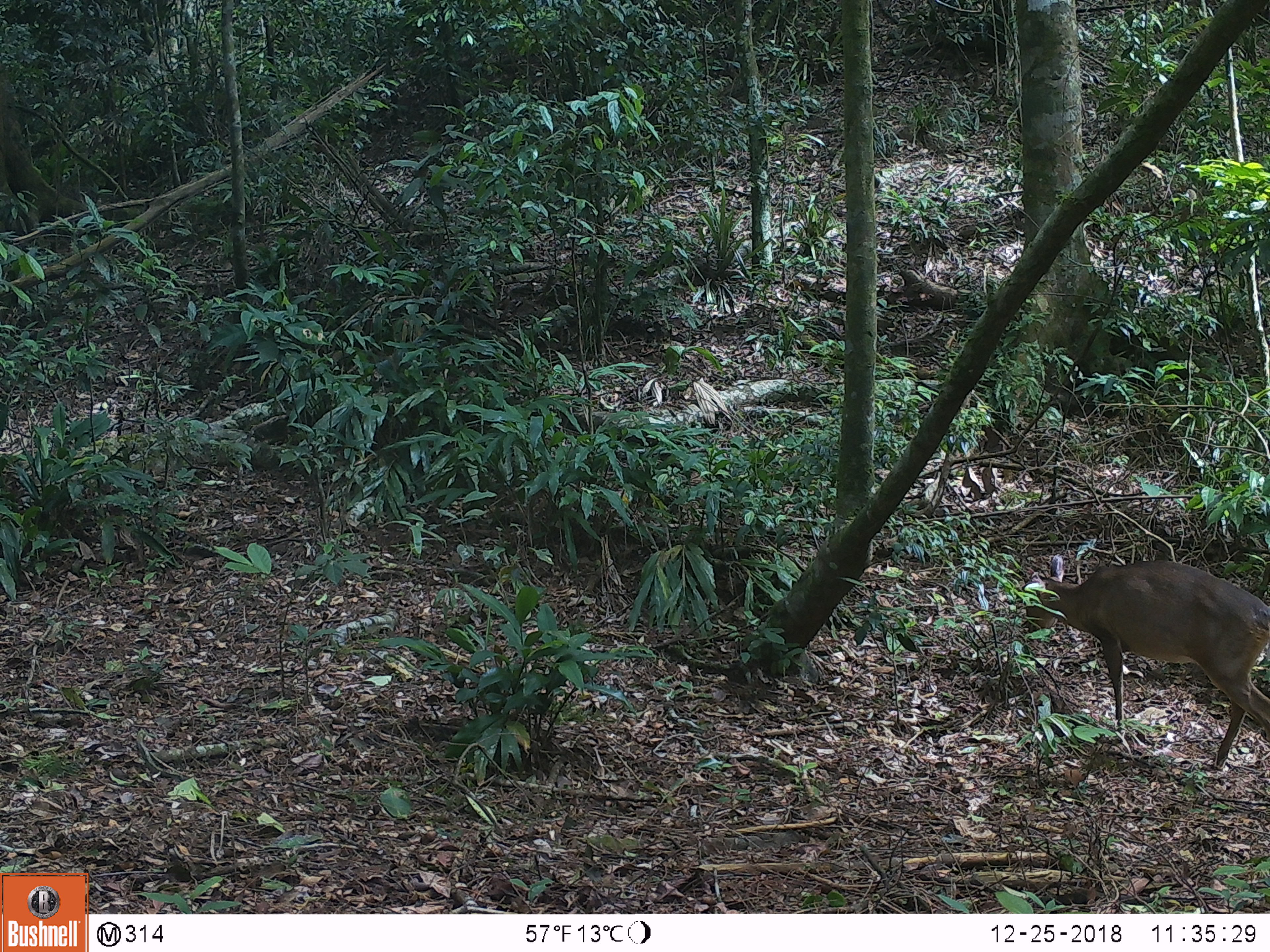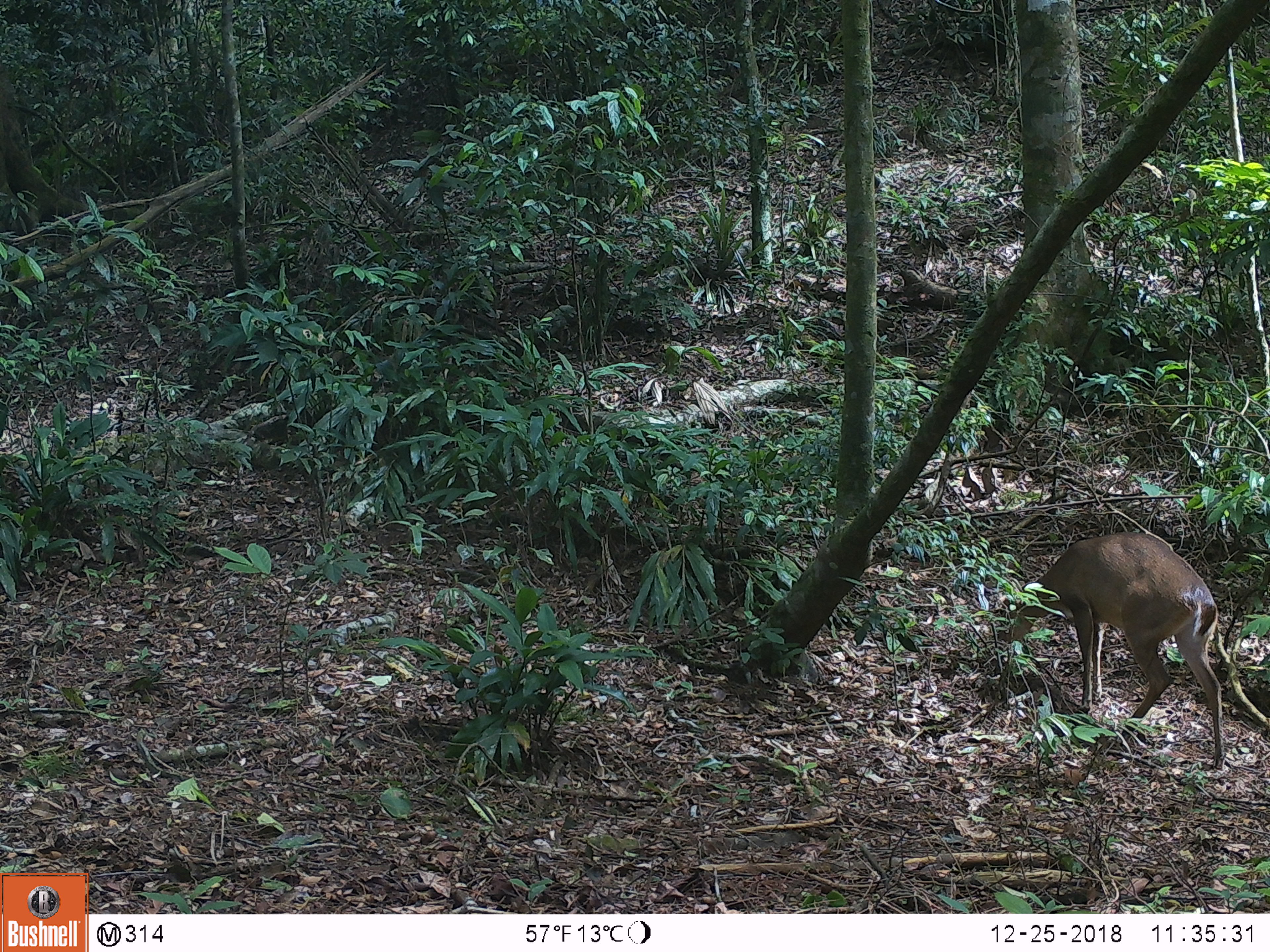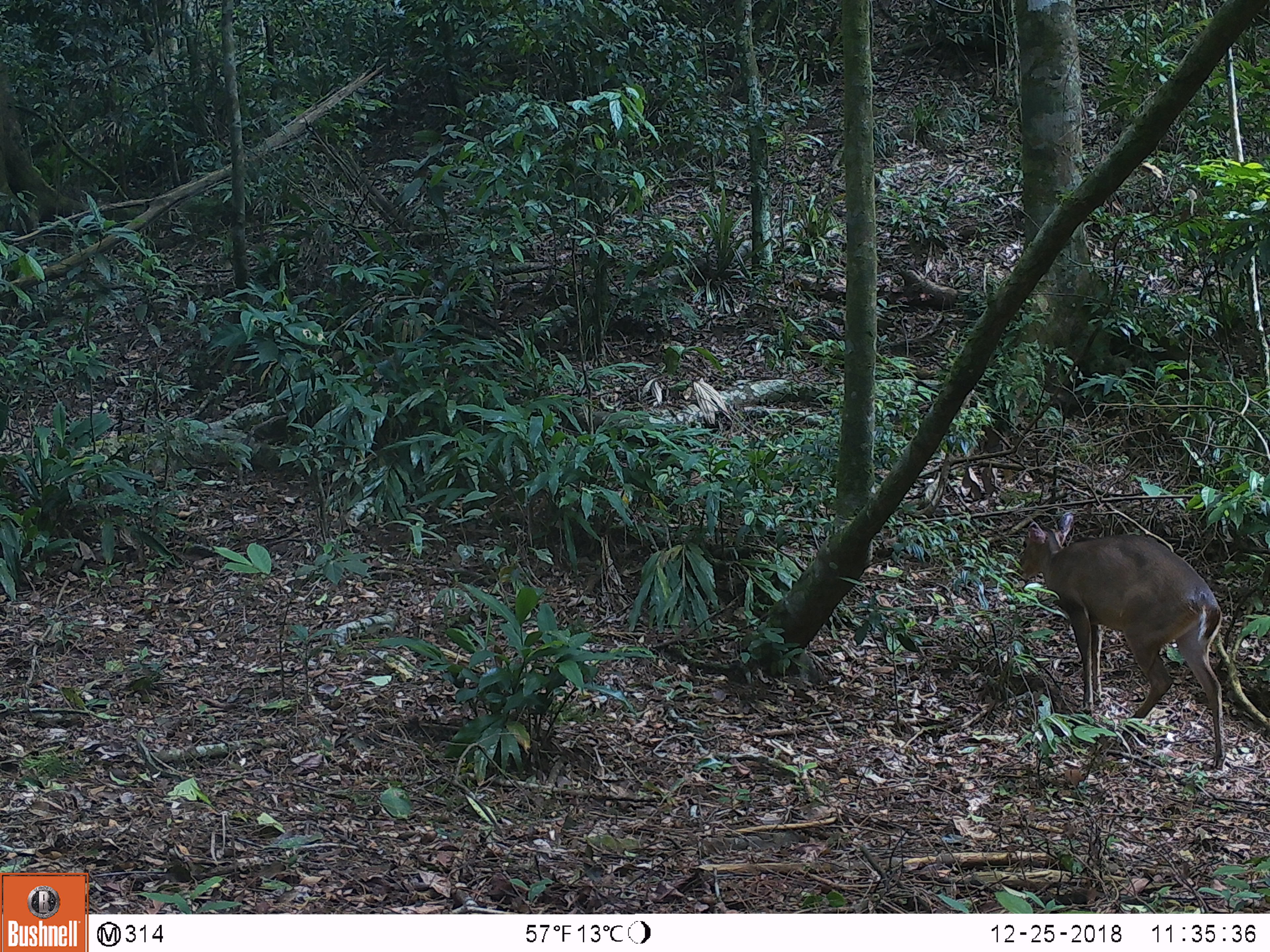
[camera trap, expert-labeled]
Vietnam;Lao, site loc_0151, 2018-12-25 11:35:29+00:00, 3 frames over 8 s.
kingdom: Animalia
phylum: Chordata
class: Mammalia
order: Artiodactyla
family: Cervidae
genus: Muntiacus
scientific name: Muntiacus vuquangensis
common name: large-antlered muntjac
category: large antlered muntjac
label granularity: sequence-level